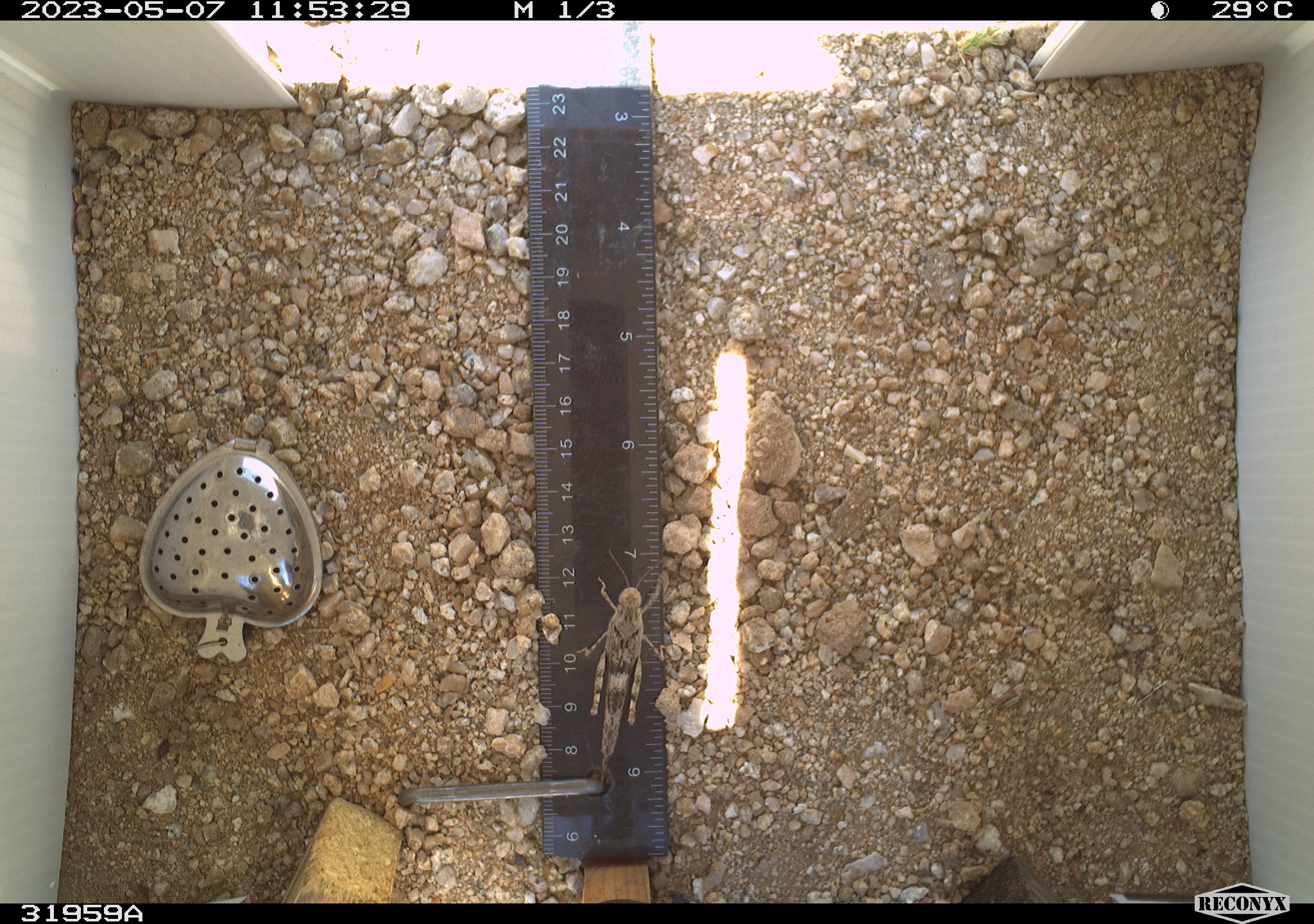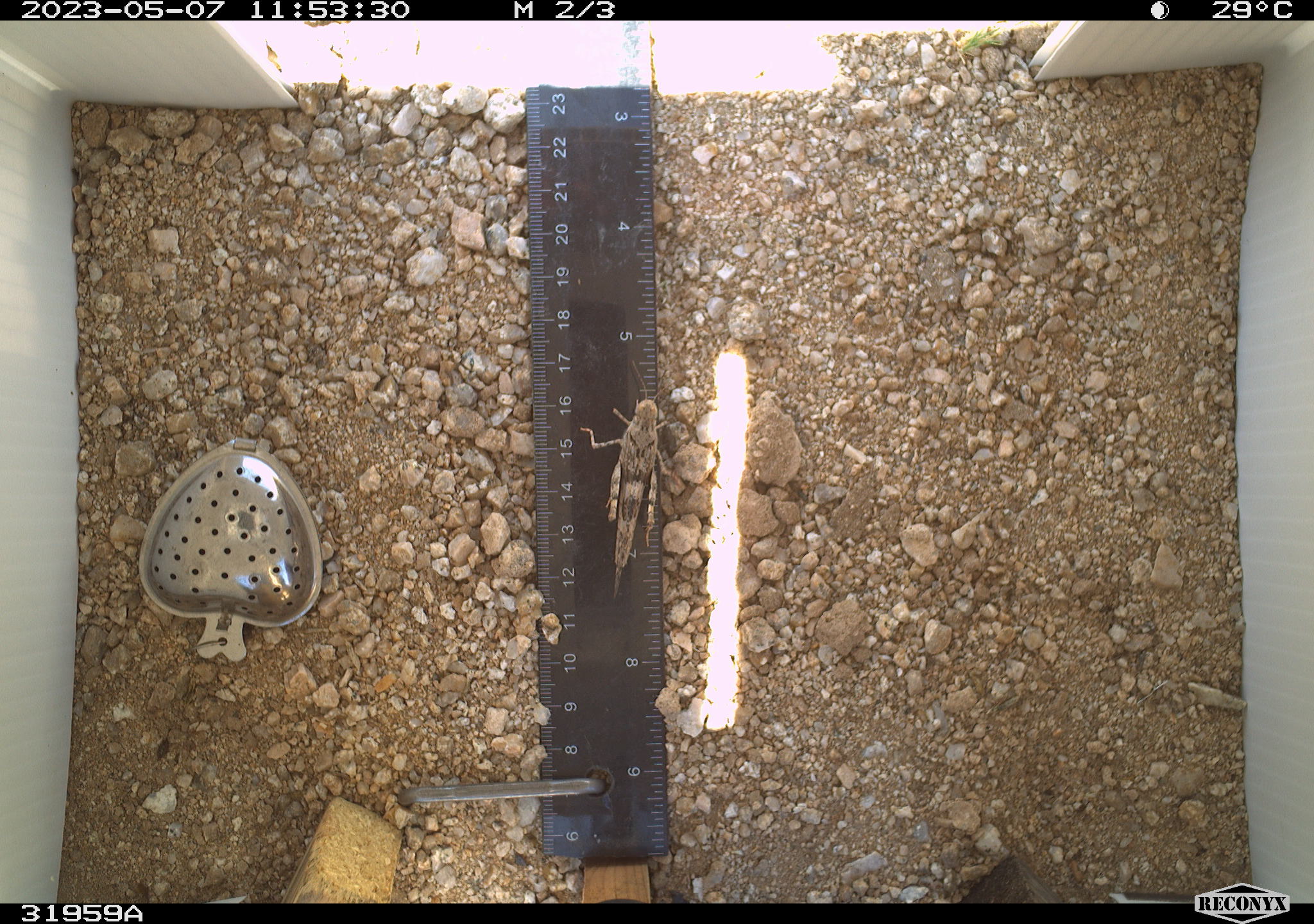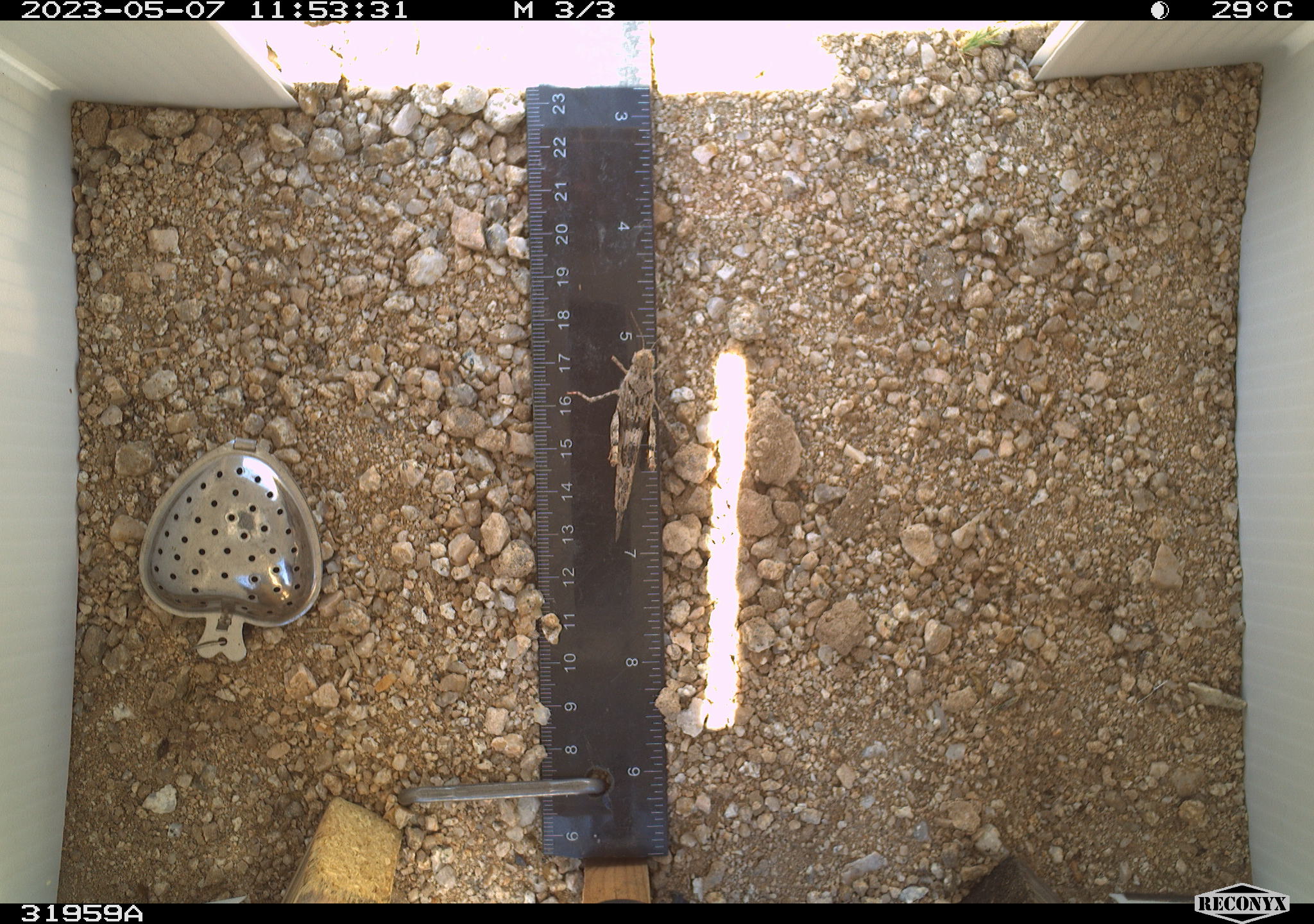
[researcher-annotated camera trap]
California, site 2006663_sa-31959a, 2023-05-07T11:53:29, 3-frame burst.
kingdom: Animalia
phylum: Arthropoda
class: Insecta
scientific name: Insecta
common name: insect